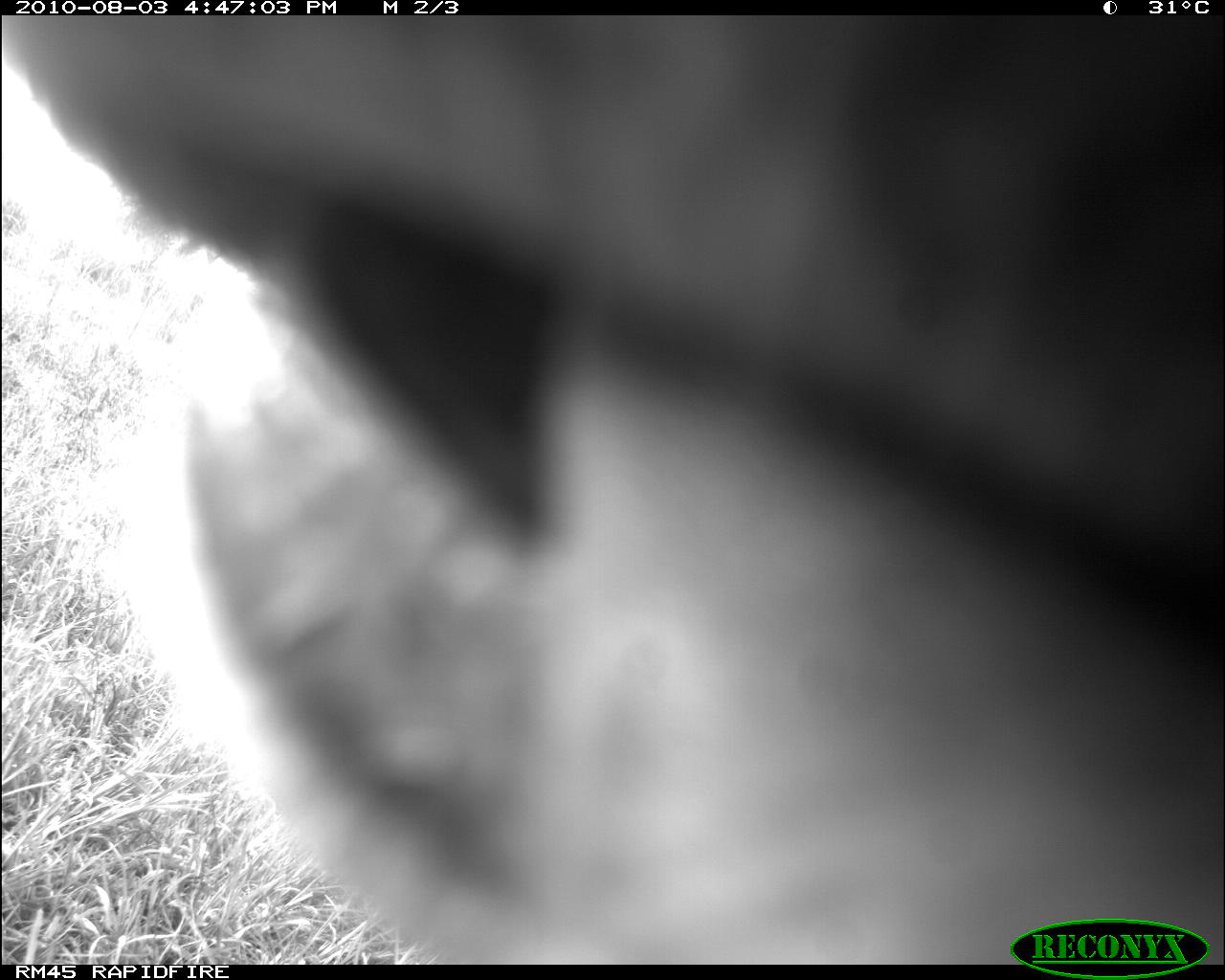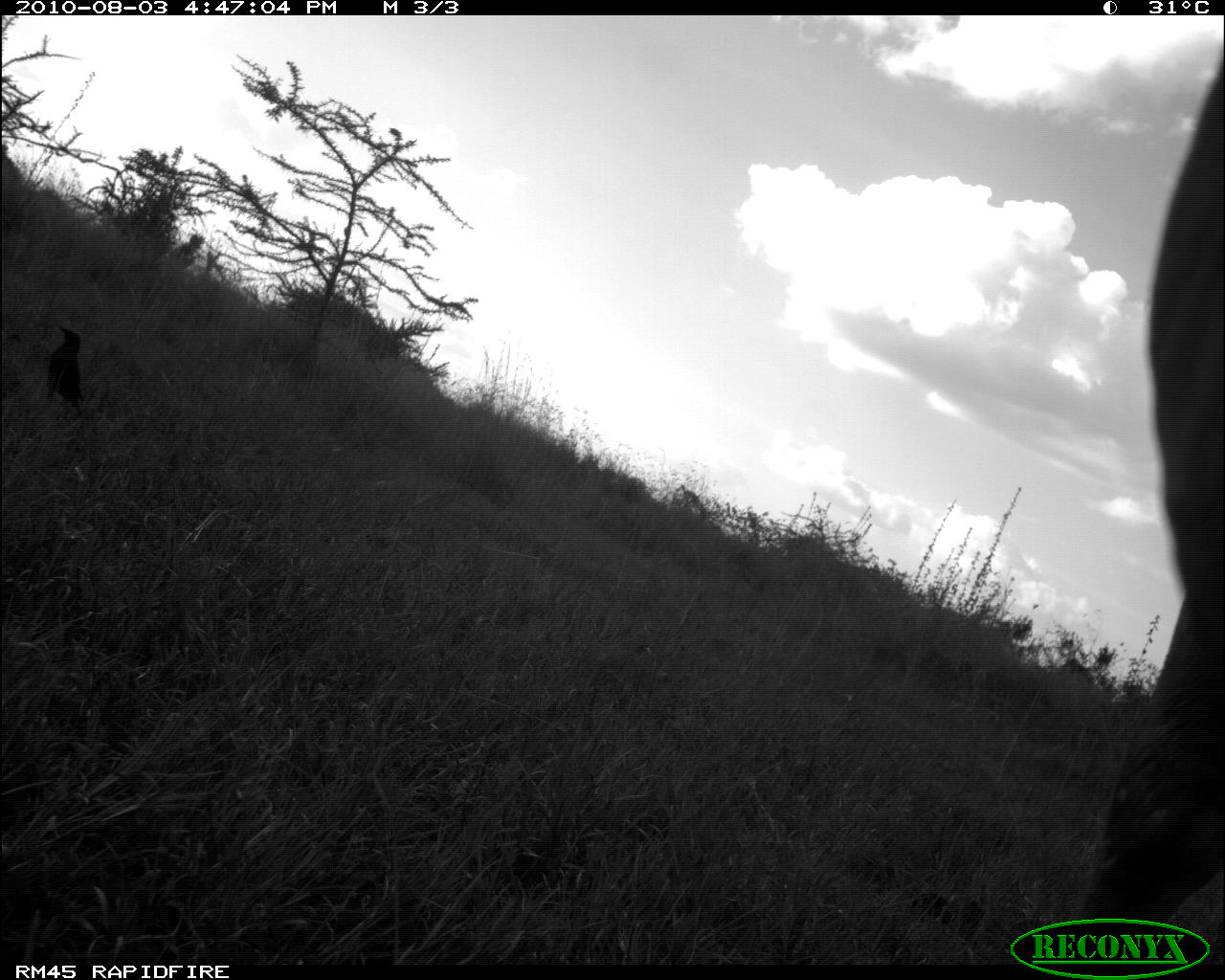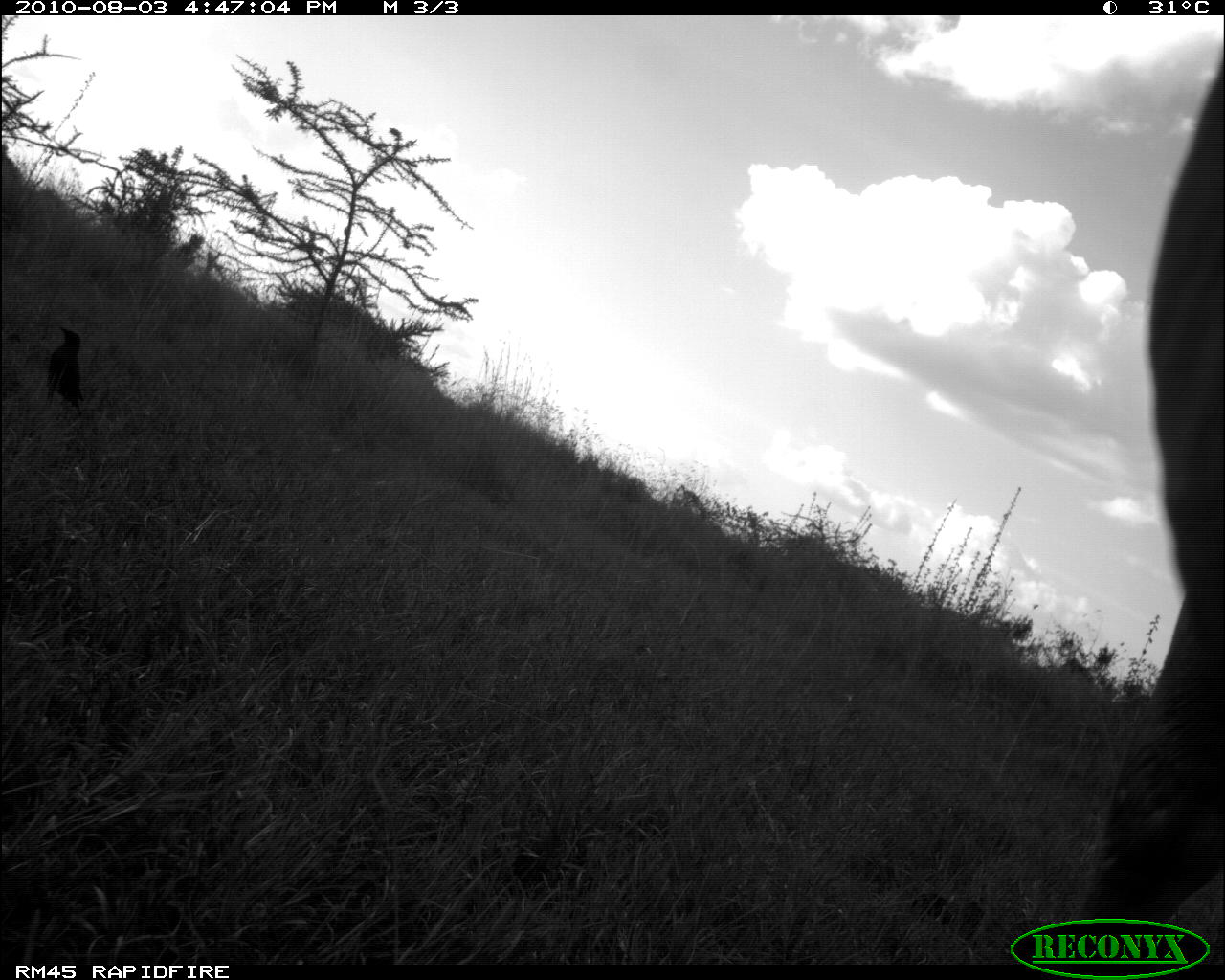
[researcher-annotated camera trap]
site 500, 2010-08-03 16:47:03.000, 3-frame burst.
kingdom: Animalia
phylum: Chordata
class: Mammalia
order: Artiodactyla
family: Bovidae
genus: Tragelaphus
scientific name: Tragelaphus oryx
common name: eland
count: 1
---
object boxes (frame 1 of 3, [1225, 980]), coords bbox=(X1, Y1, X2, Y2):
tragelaphus oryx: bbox=(0, 16, 1224, 964)